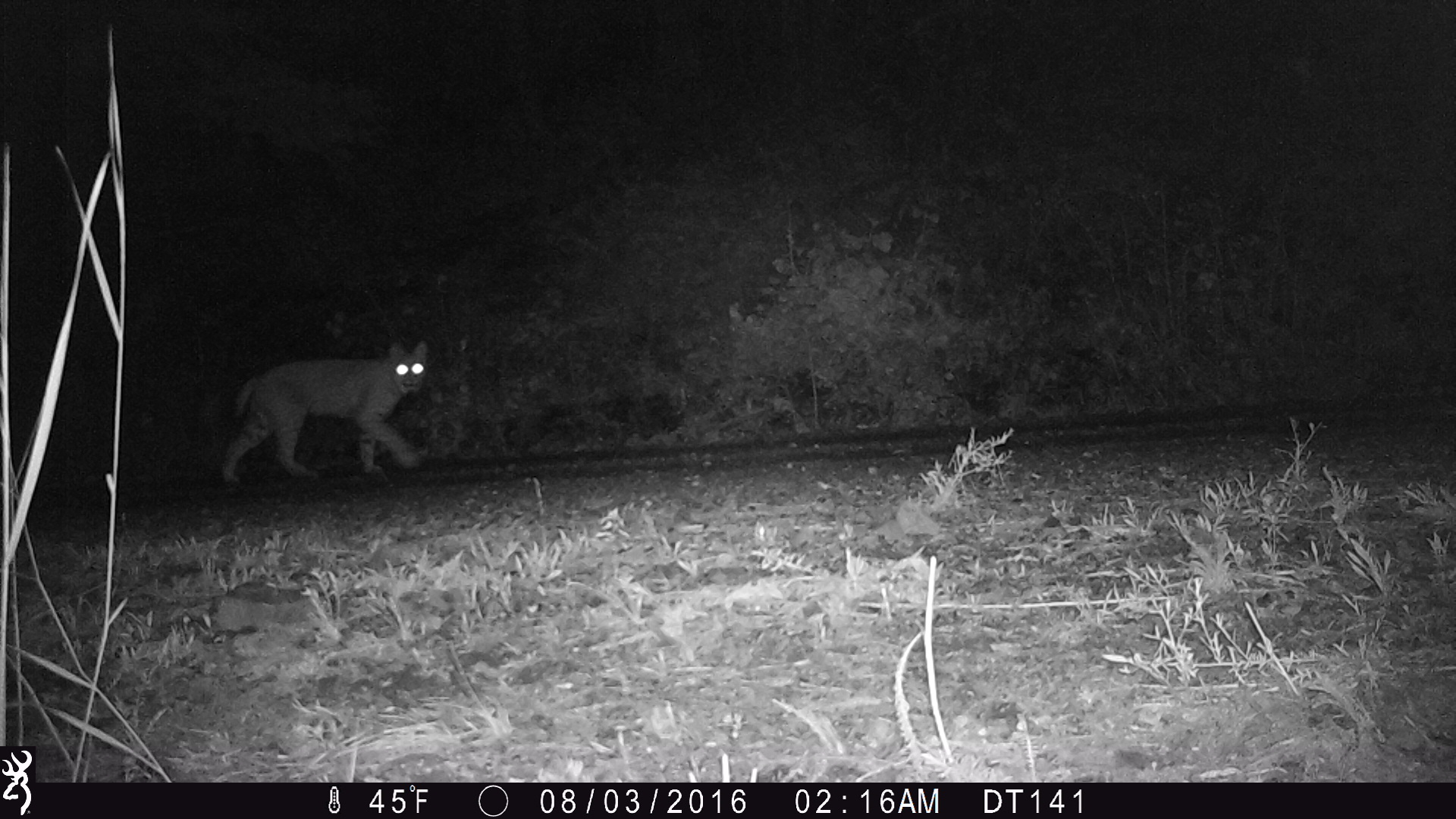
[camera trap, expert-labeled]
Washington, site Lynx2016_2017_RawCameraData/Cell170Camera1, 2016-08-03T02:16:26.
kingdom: Animalia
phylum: Chordata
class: Mammalia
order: Carnivora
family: Felidae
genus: Lynx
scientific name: Lynx rufus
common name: bobcat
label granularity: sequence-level